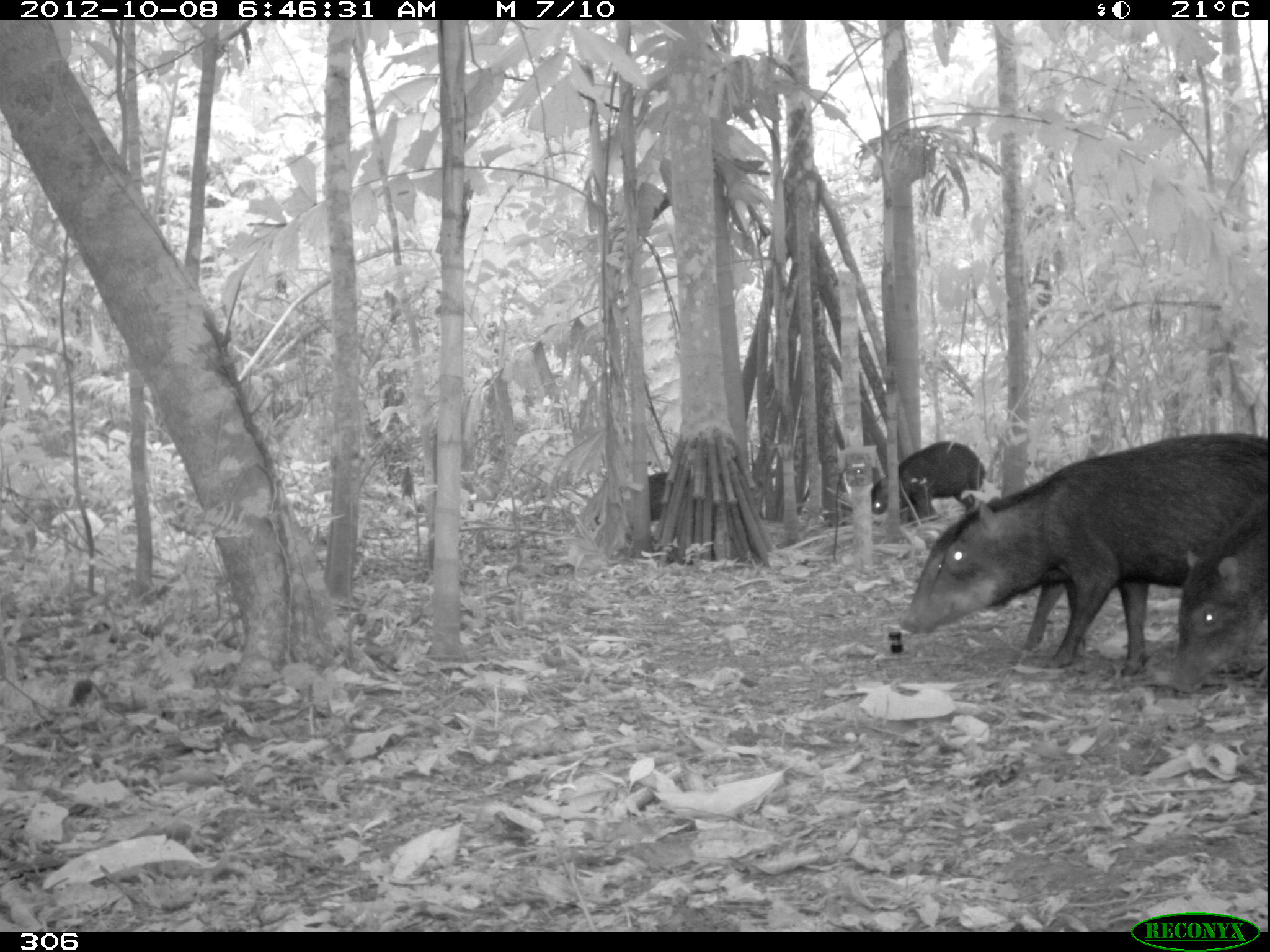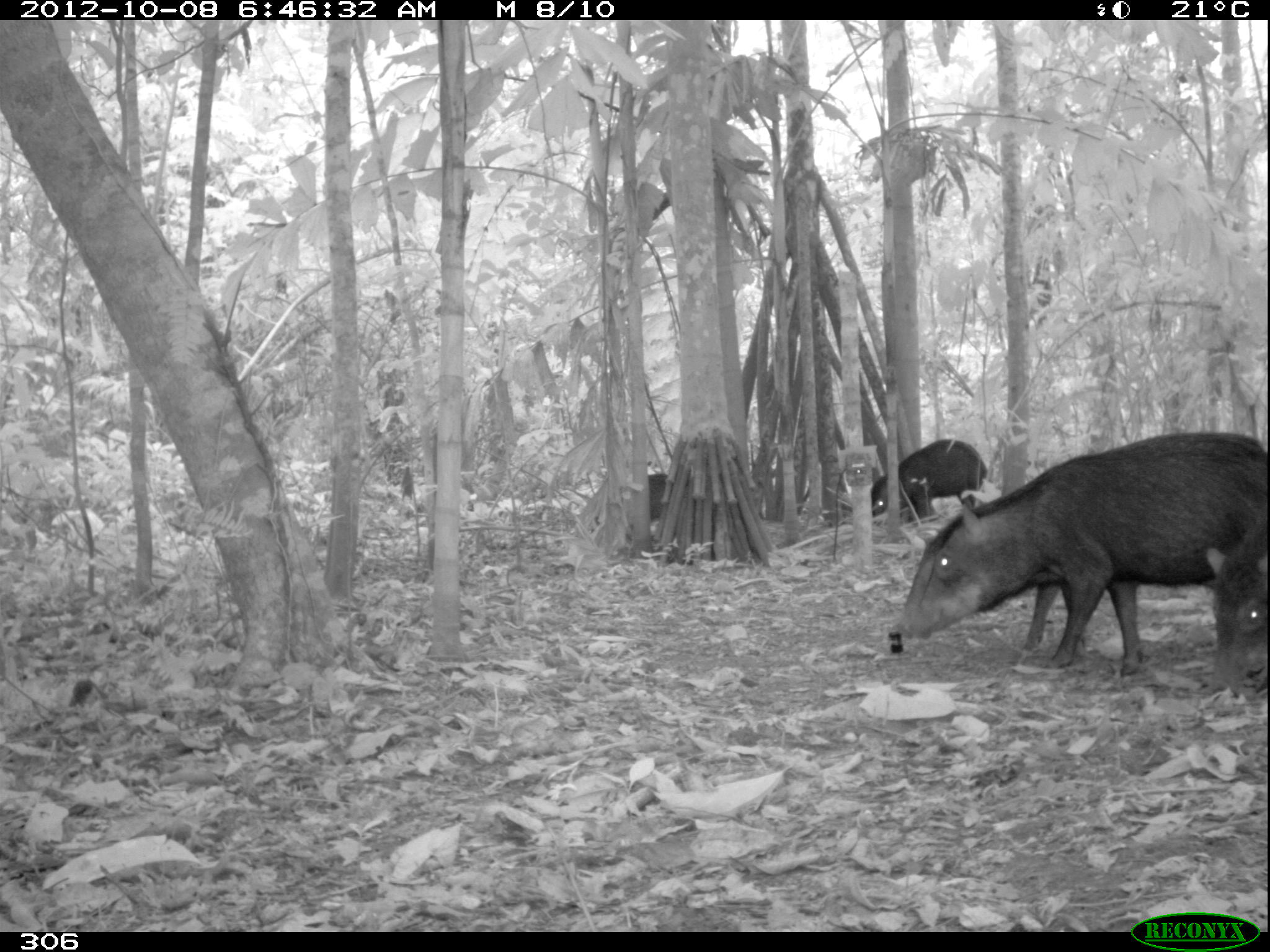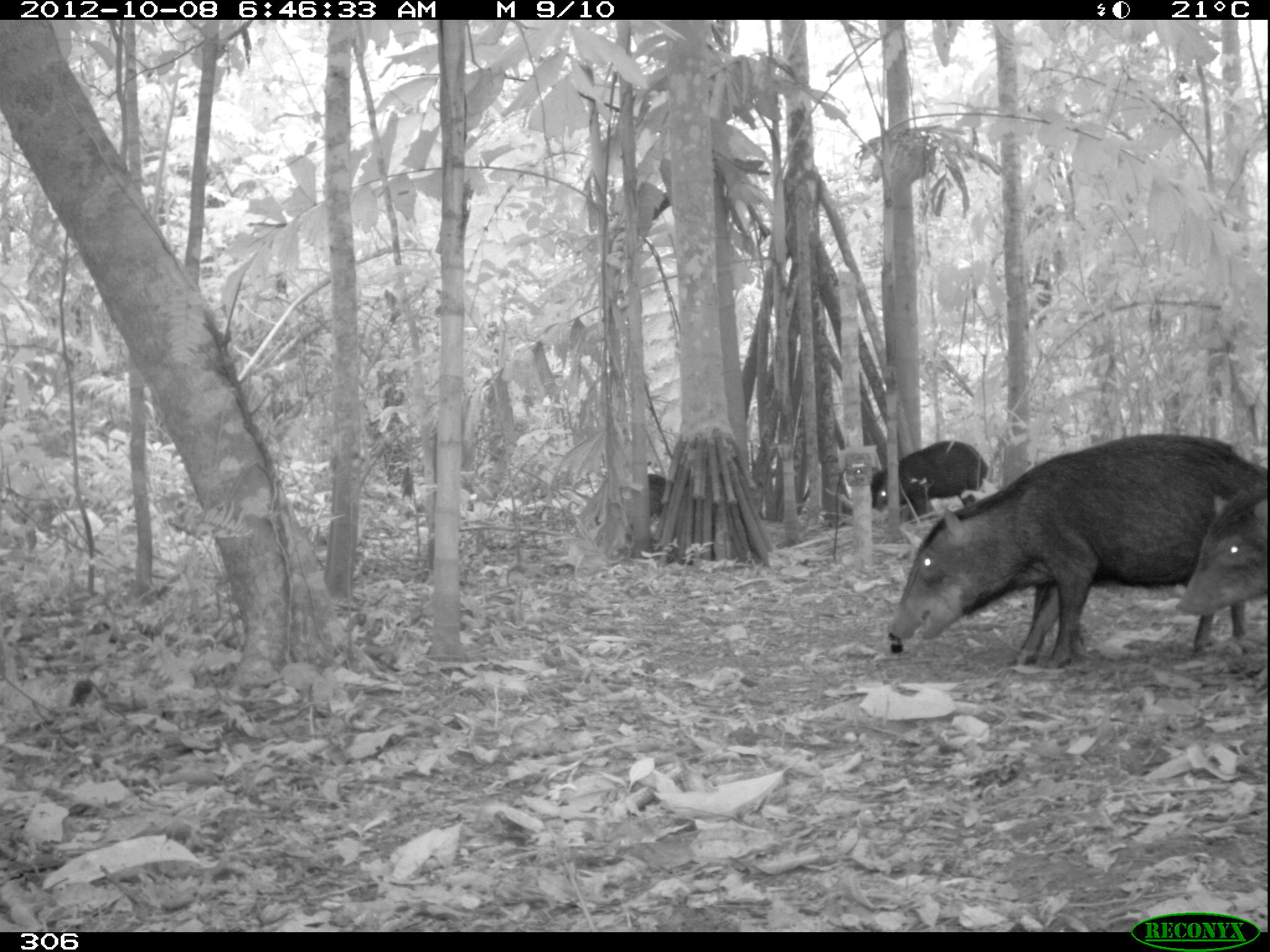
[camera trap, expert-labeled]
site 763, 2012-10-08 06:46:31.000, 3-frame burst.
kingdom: Animalia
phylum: Chordata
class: Mammalia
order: Artiodactyla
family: Tayassuidae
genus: Tayassu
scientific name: Tayassu pecari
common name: white-lipped peccary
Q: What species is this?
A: Tayassu pecari (white-lipped peccary).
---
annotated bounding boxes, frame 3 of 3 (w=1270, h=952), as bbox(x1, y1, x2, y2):
tayassu pecari: bbox(888, 434, 1268, 669); bbox(1173, 479, 1268, 615); bbox(870, 440, 989, 525); bbox(647, 473, 674, 517)